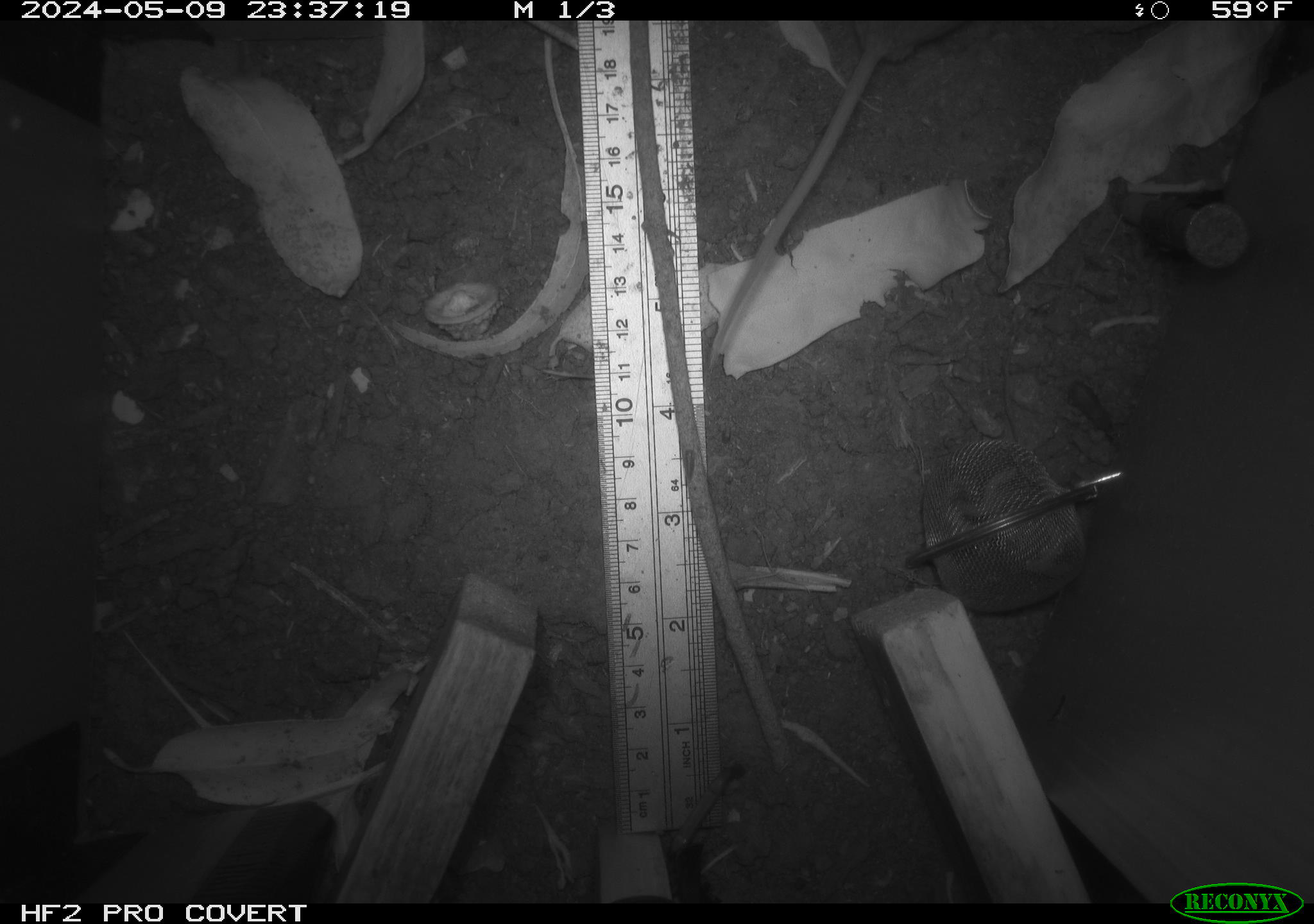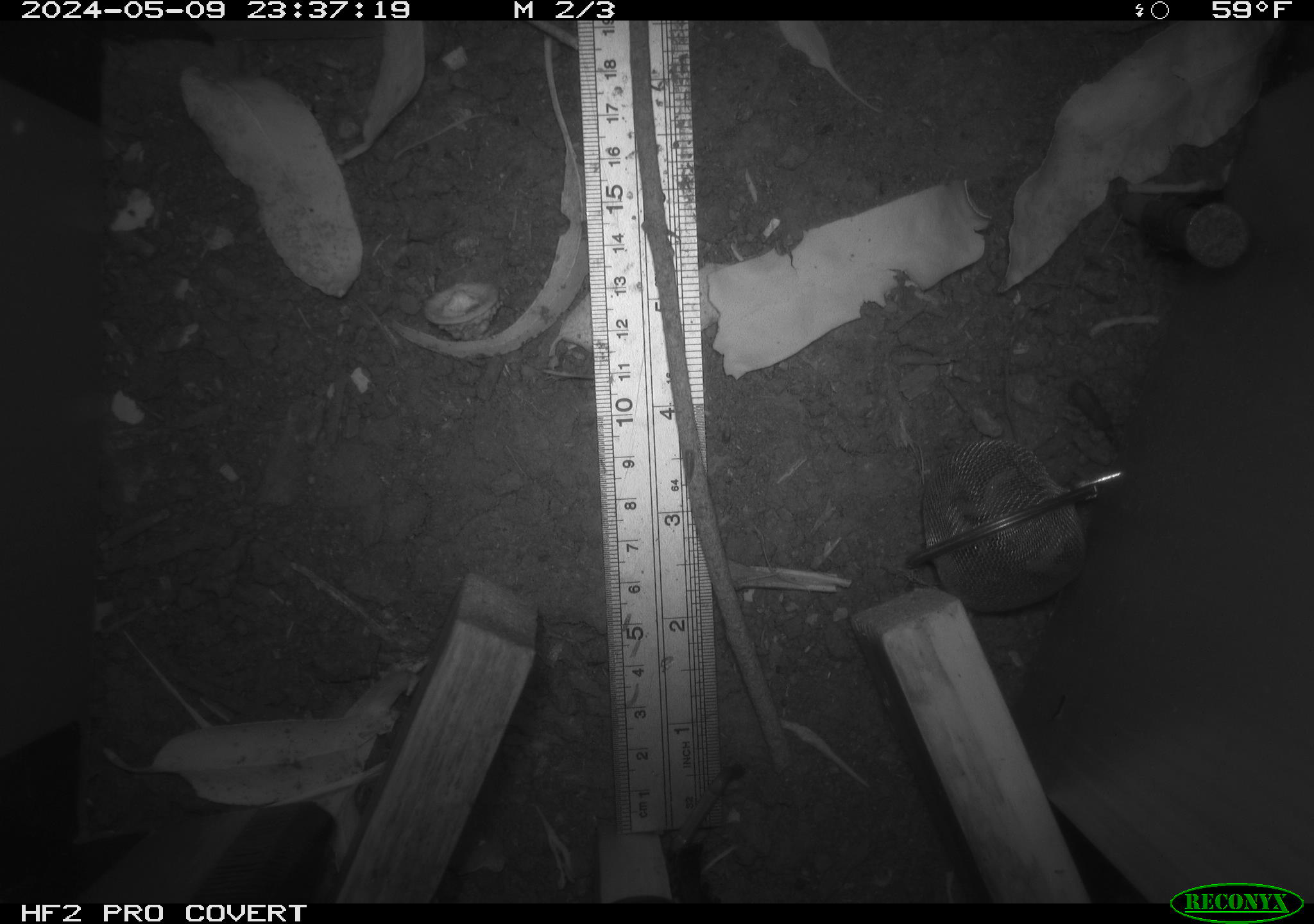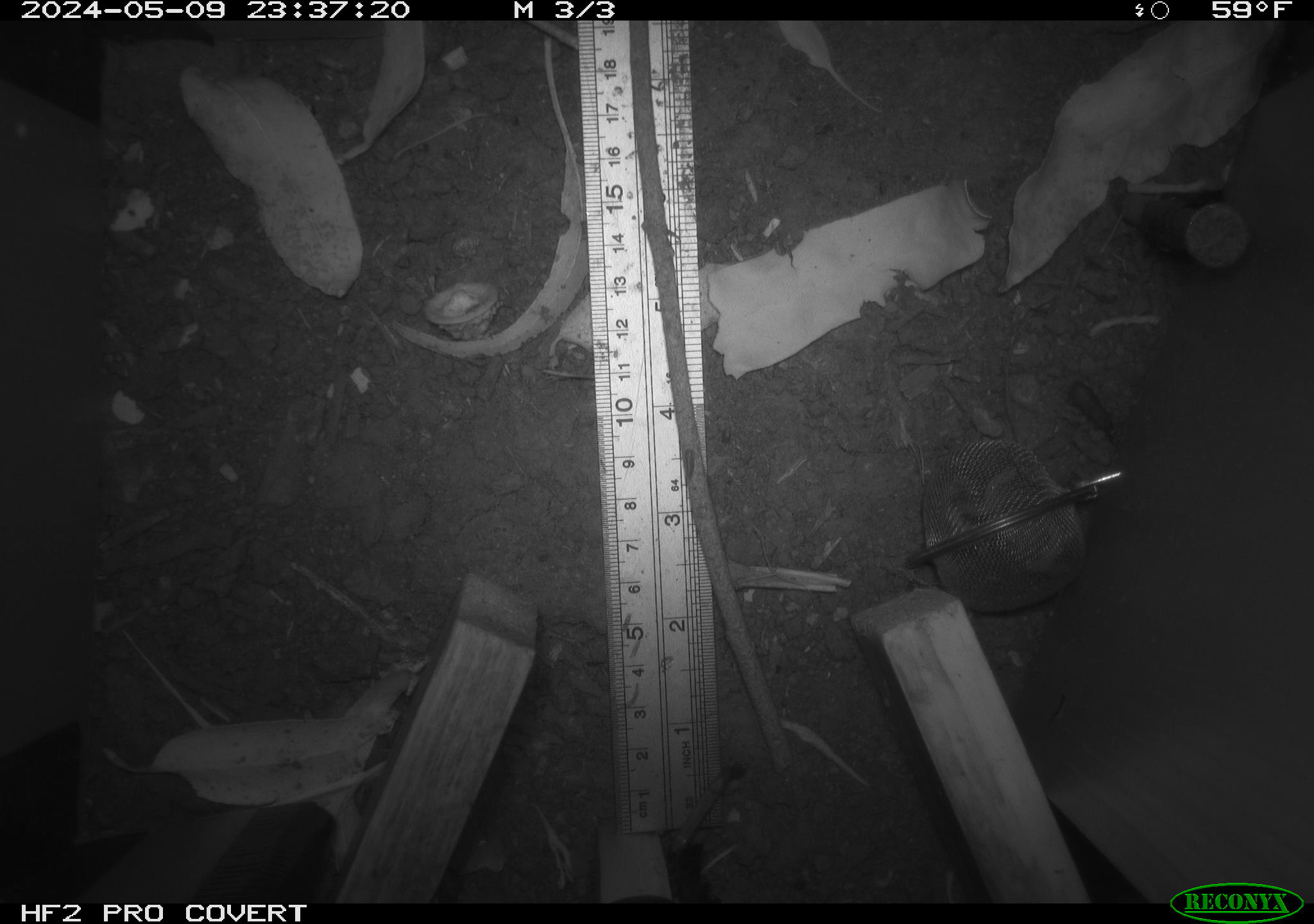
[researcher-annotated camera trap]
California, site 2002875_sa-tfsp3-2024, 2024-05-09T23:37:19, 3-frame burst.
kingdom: Animalia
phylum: Chordata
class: Mammalia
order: Rodentia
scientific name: Rodentia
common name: rodent